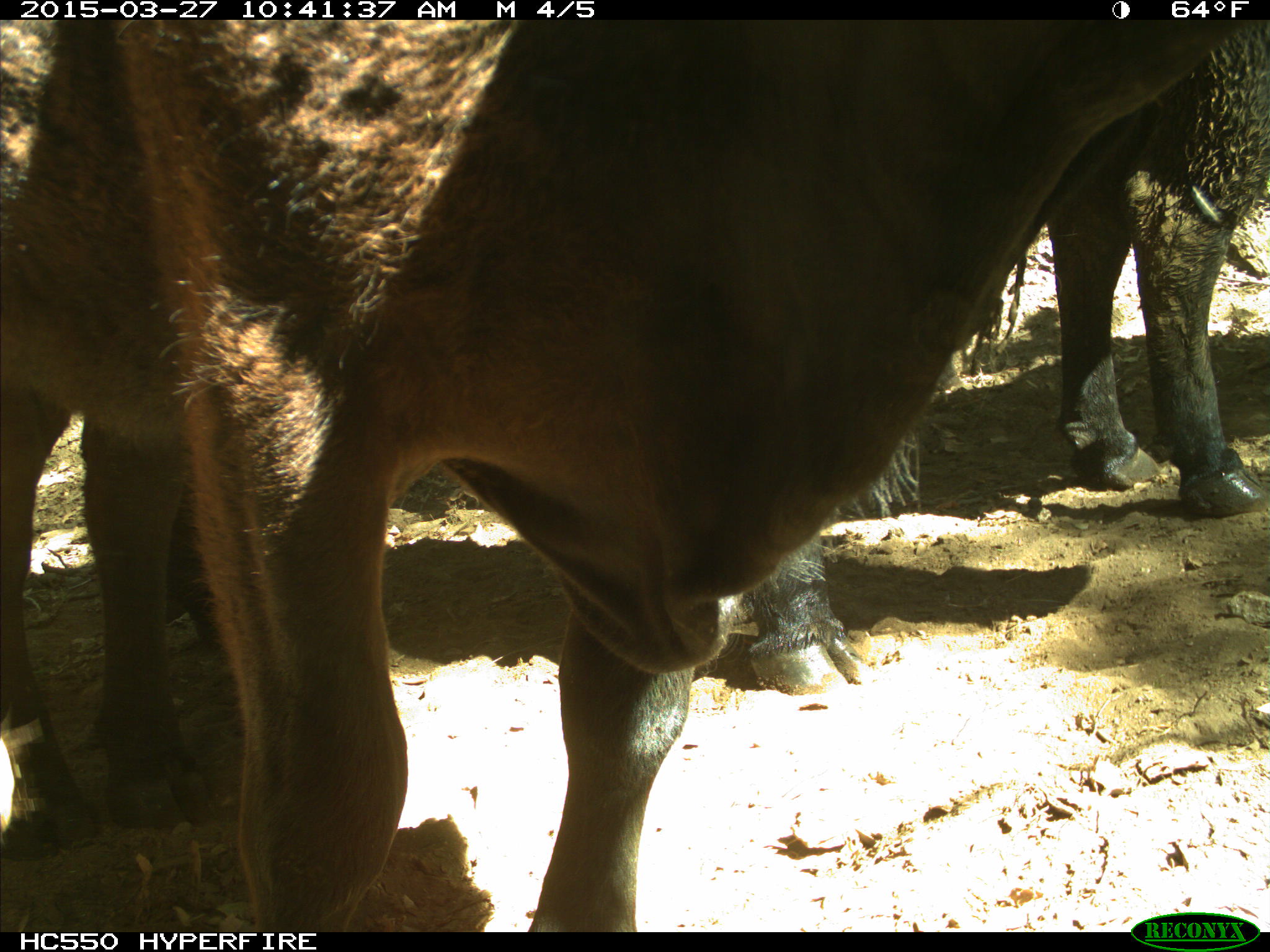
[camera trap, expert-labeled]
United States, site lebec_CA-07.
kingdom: Animalia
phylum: Chordata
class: Mammalia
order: Artiodactyla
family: Bovidae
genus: Bos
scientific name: Bos taurus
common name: domestic cow